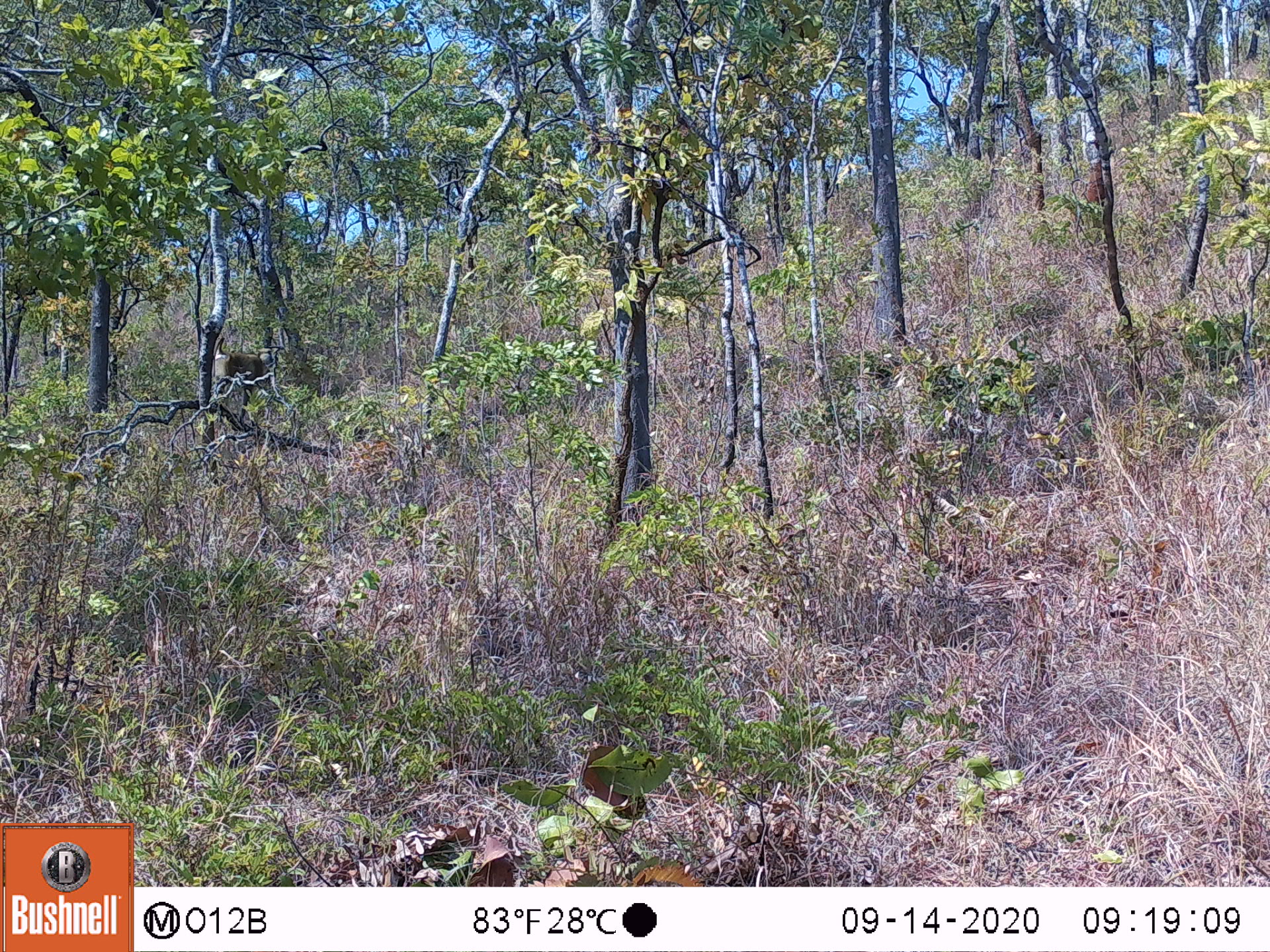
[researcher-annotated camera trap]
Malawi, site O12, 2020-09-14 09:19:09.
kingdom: Animalia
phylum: Chordata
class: Mammalia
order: Primates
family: Cercopithecidae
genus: Papio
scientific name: Papio cynocephalus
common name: yellow baboon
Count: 1.